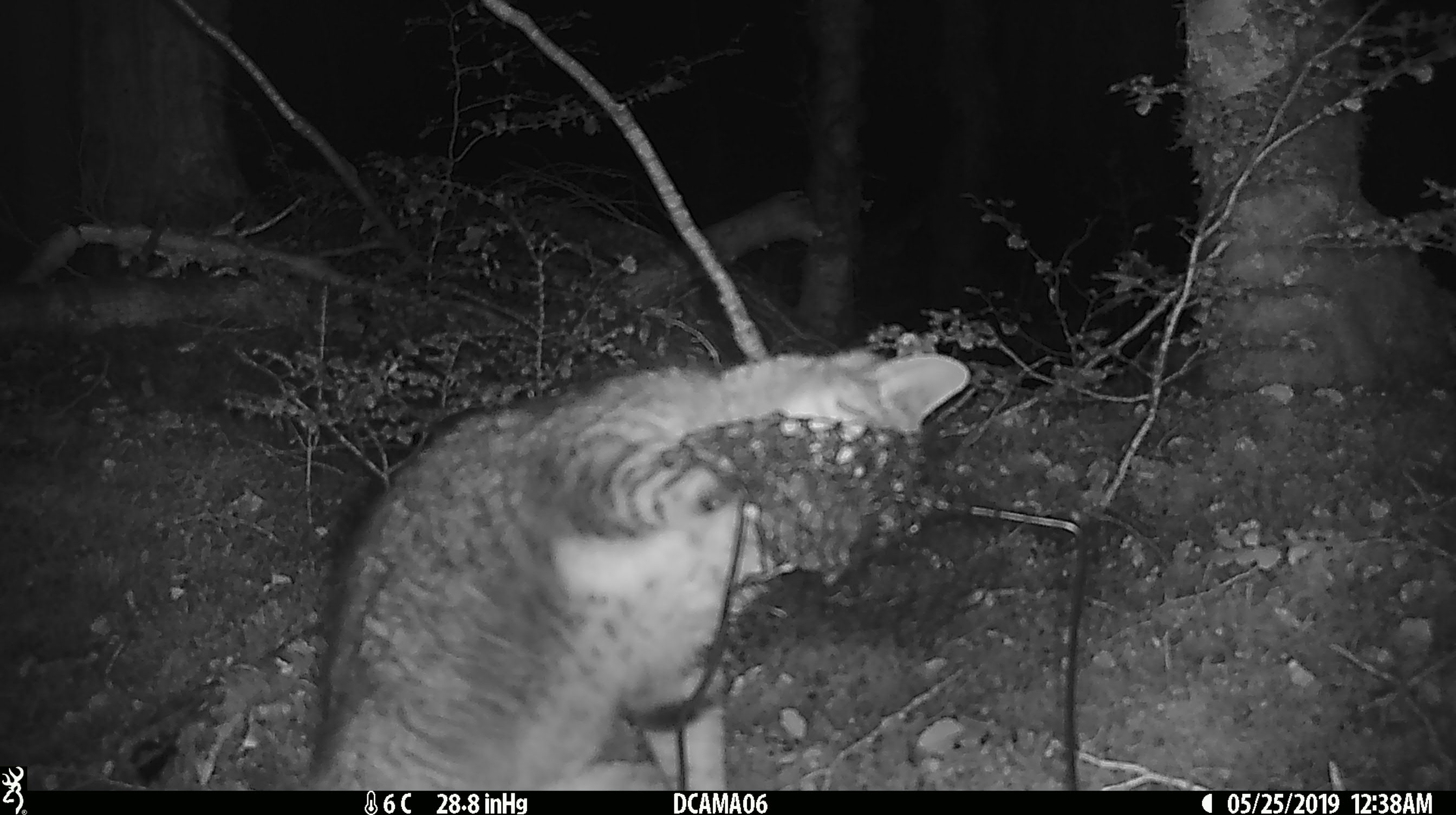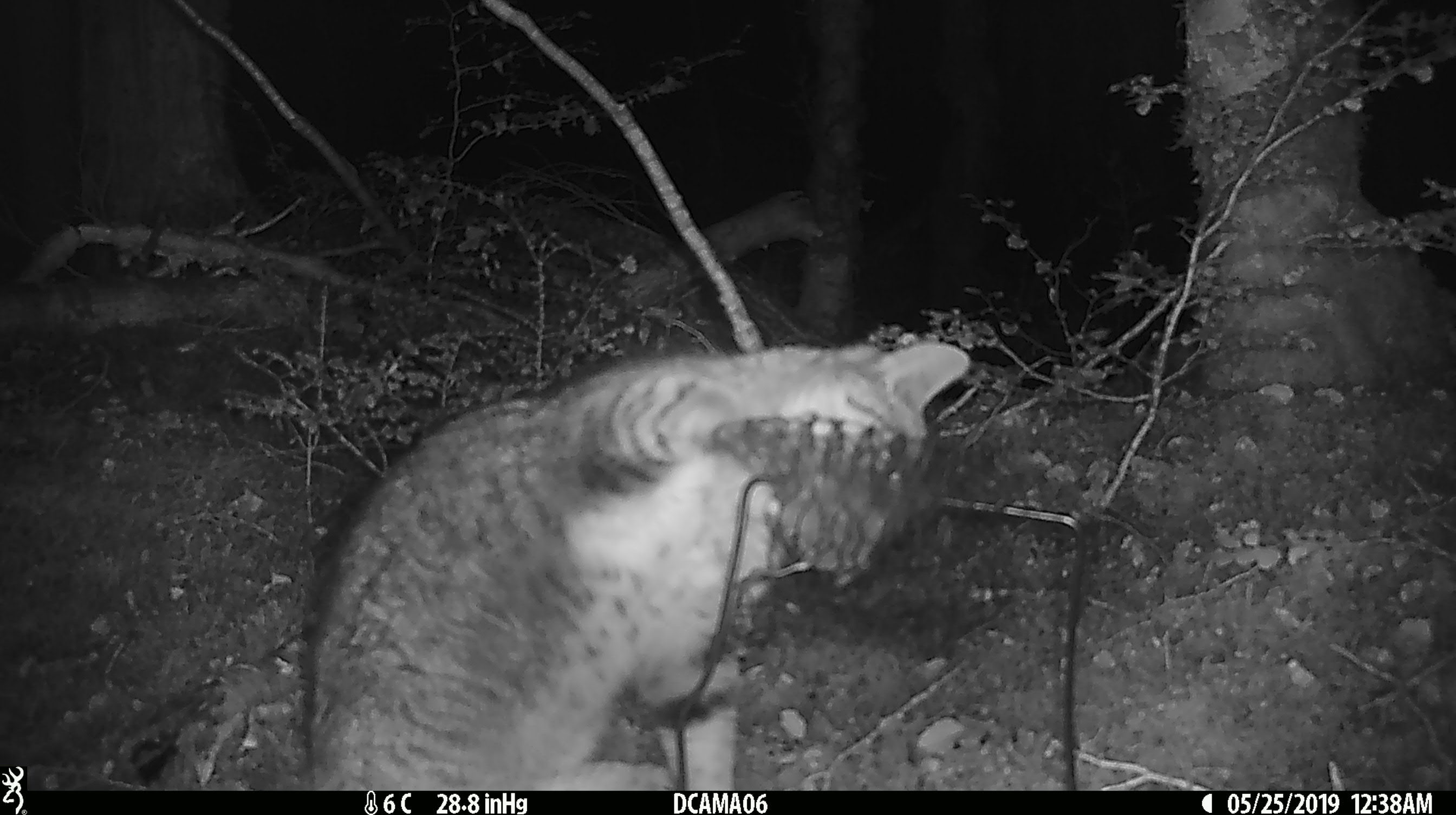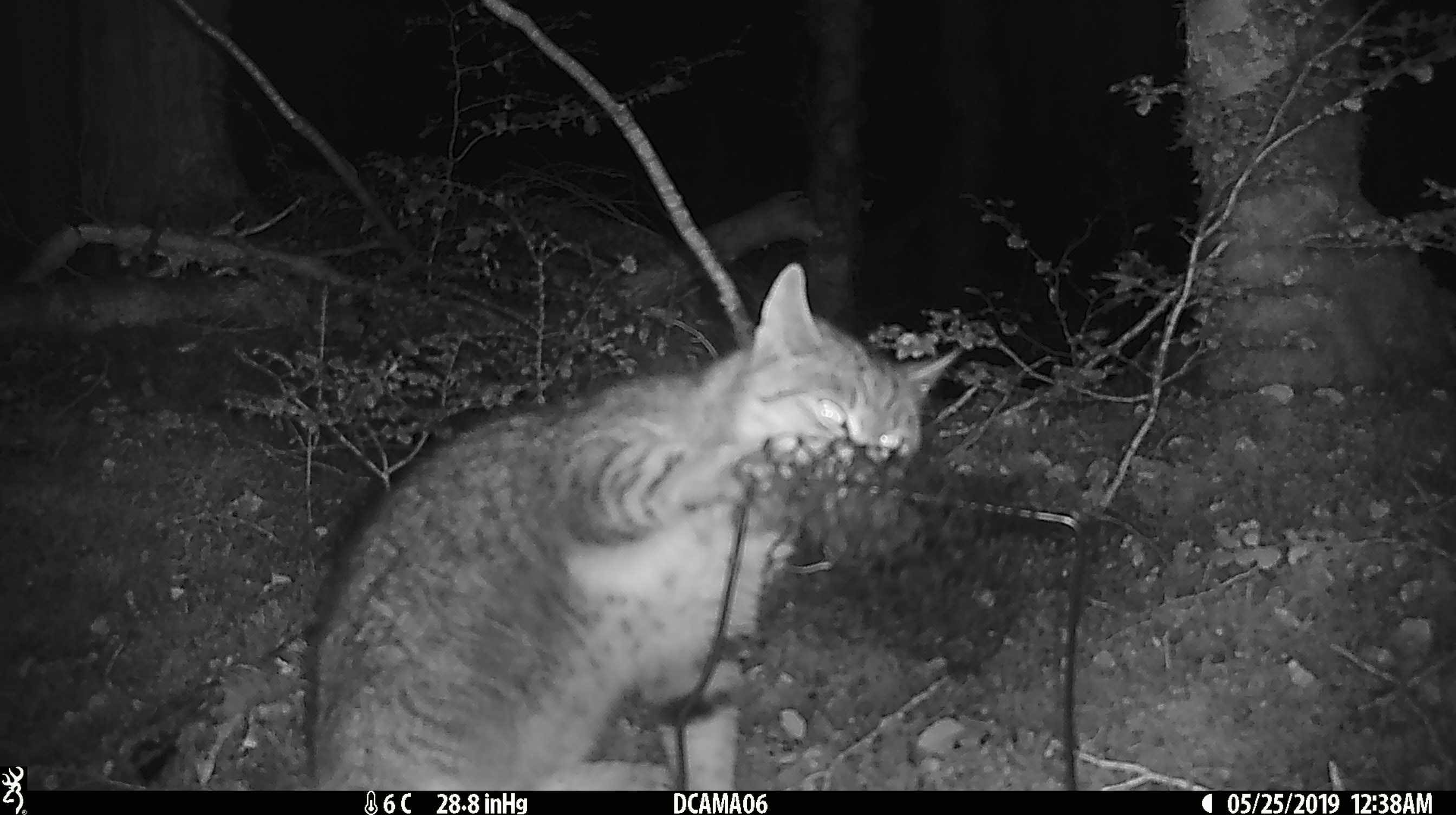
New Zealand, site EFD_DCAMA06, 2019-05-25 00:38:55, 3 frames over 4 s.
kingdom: Animalia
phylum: Chordata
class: Mammalia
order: Carnivora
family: Felidae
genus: Felis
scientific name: Felis catus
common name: domestic cat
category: cat